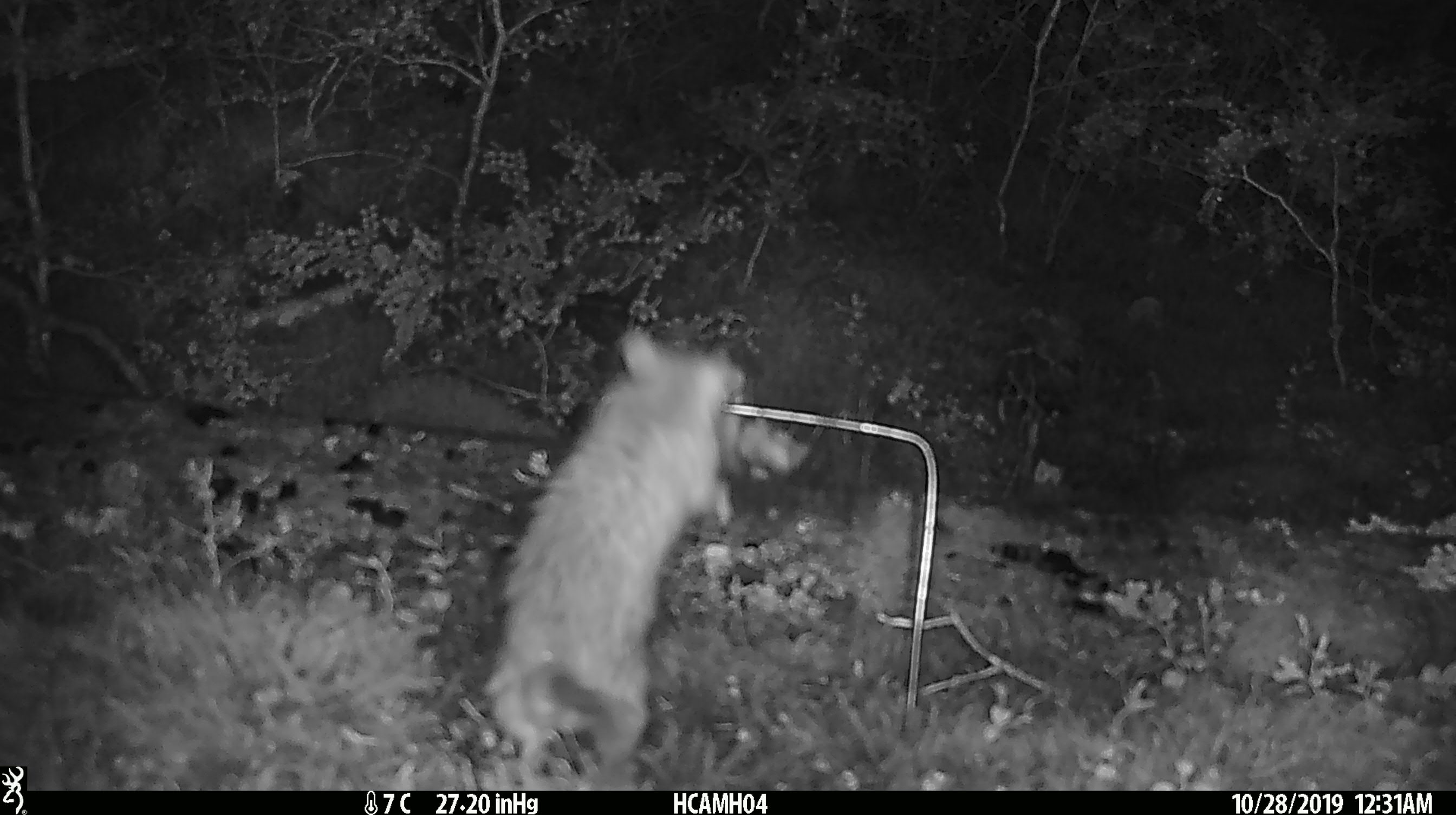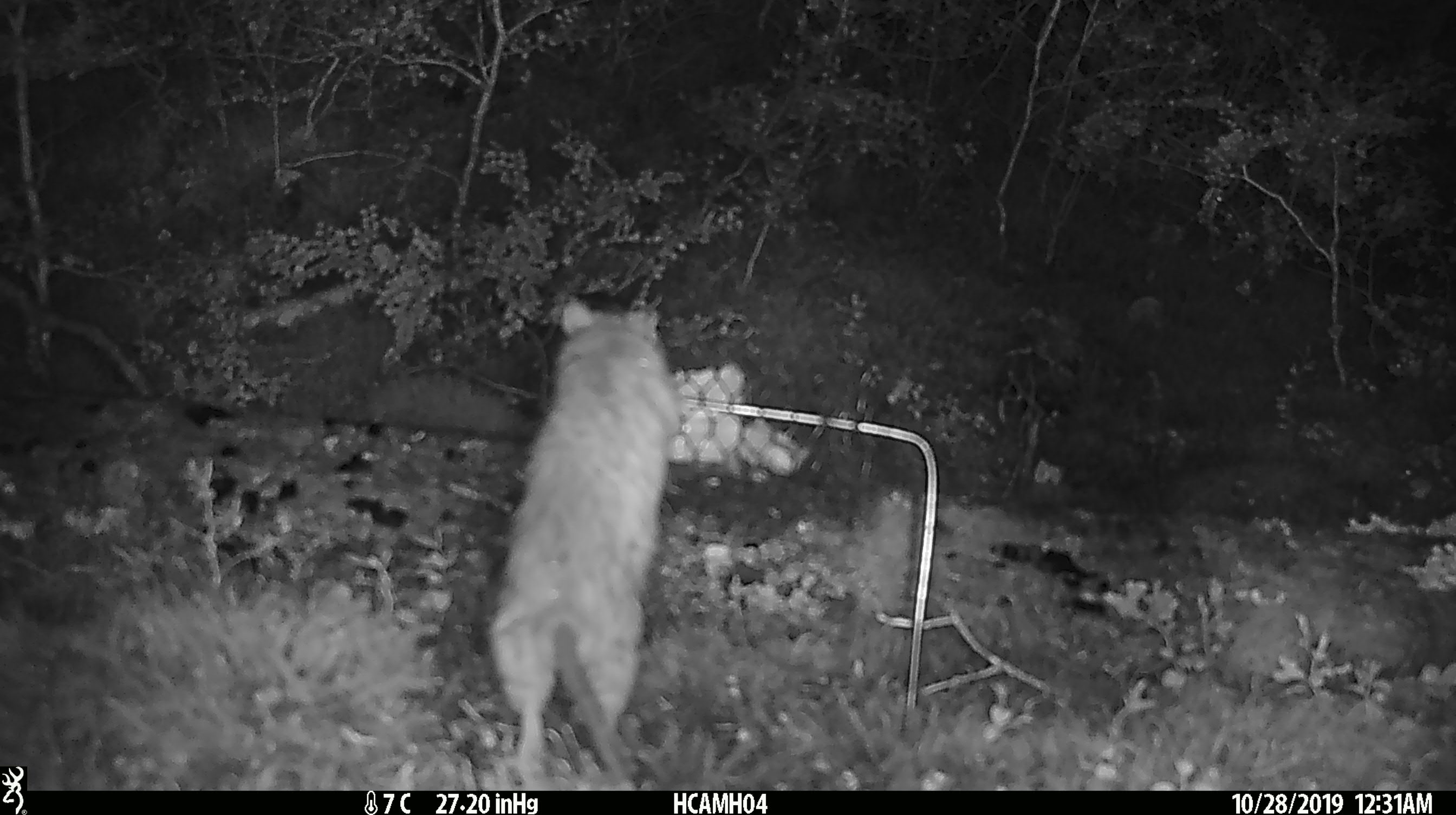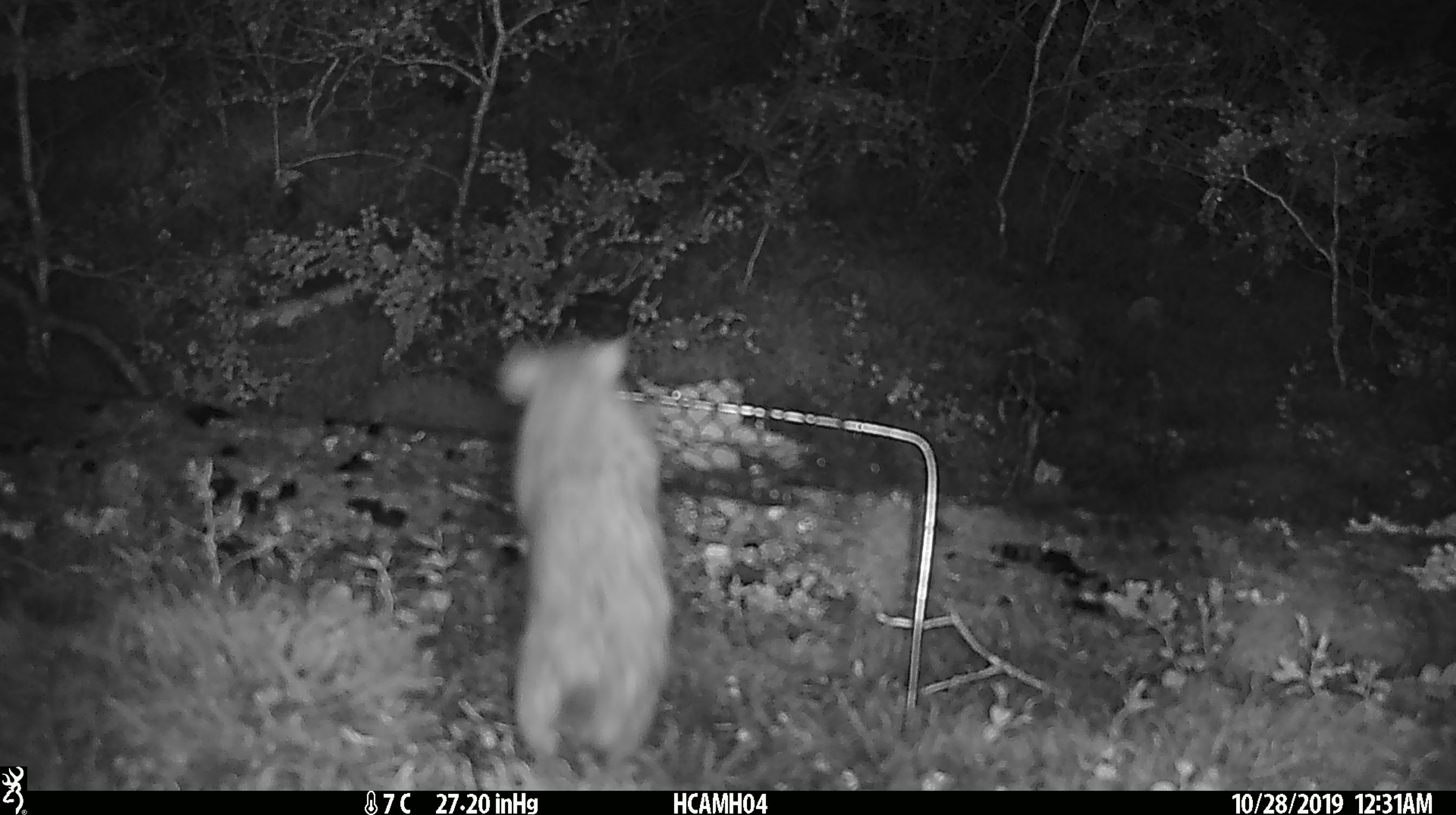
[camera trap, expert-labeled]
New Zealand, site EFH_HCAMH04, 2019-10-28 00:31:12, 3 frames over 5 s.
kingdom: Animalia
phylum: Chordata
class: Mammalia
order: Rodentia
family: Muridae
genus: Rattus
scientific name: Rattus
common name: rat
Rat (Rattus).